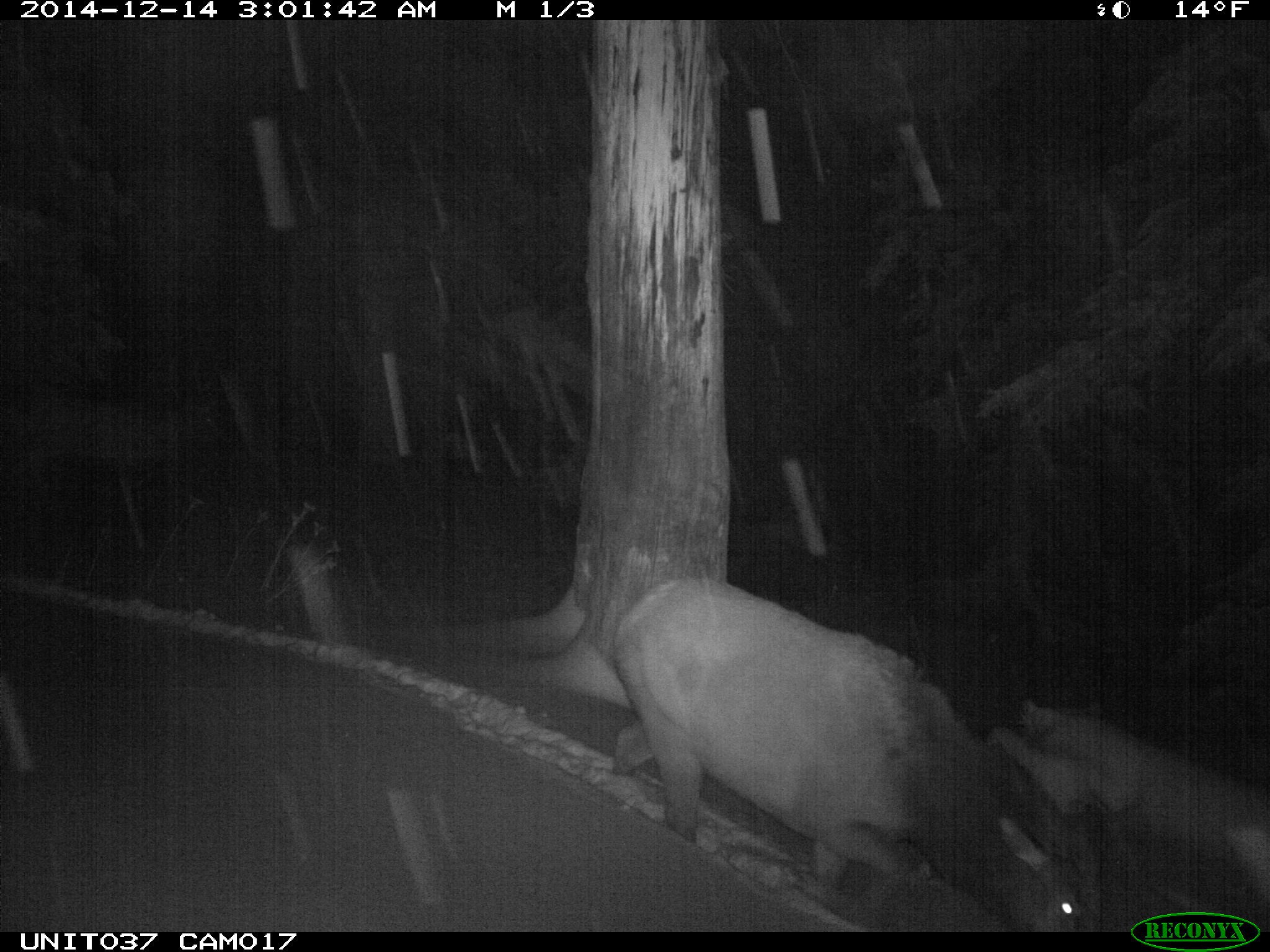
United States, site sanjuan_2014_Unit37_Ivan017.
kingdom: Animalia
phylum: Chordata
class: Mammalia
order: Artiodactyla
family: Cervidae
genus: Cervus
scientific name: Cervus elaphus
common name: red deer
Cervus elaphus (red deer).